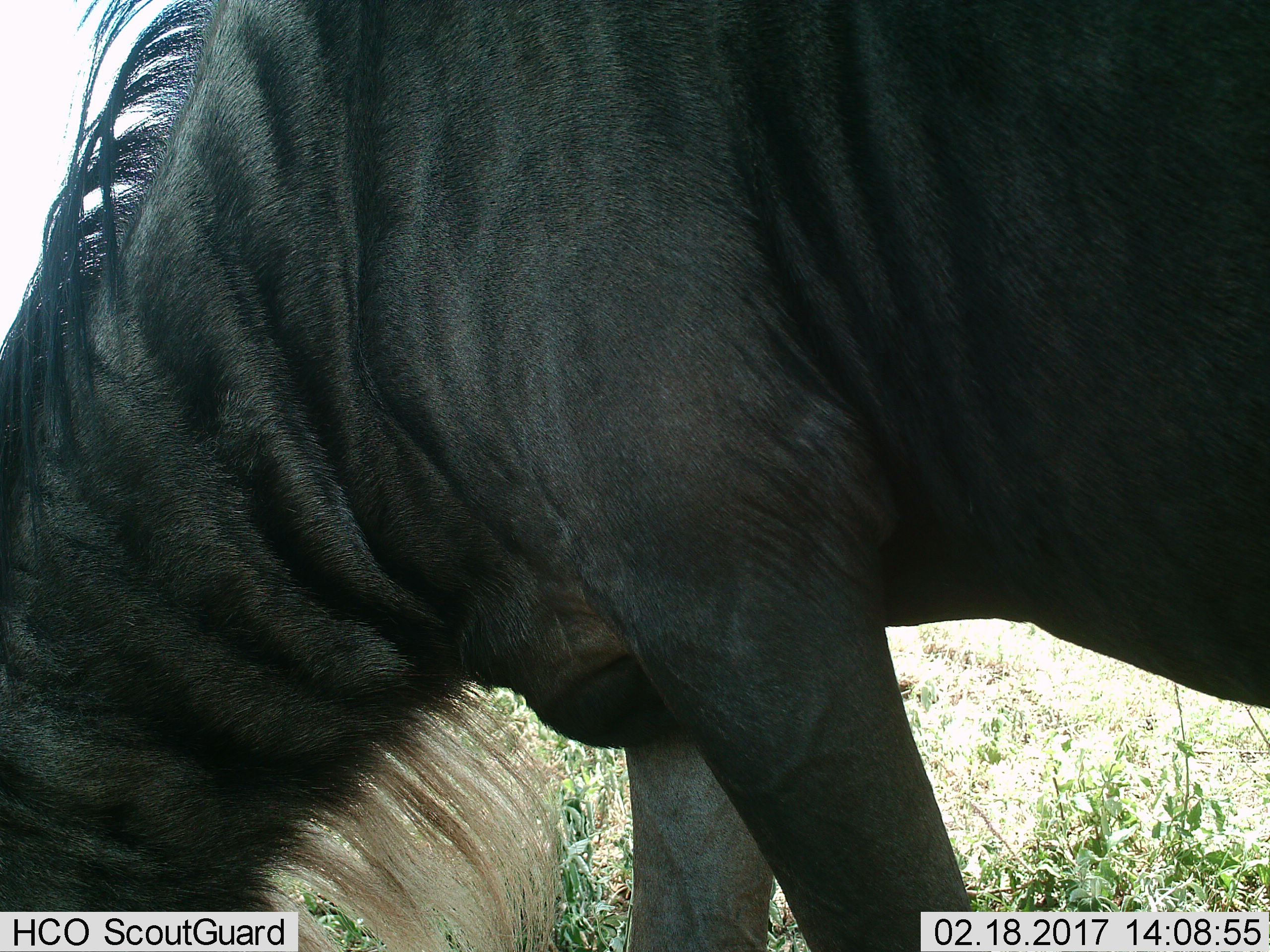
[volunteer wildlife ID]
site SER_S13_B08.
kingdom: Animalia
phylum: Chordata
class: Mammalia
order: Artiodactyla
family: Bovidae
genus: Connochaetes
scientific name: Connochaetes taurinus taurinus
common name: blue wildebeest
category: wildebeestblue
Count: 1.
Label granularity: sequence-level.